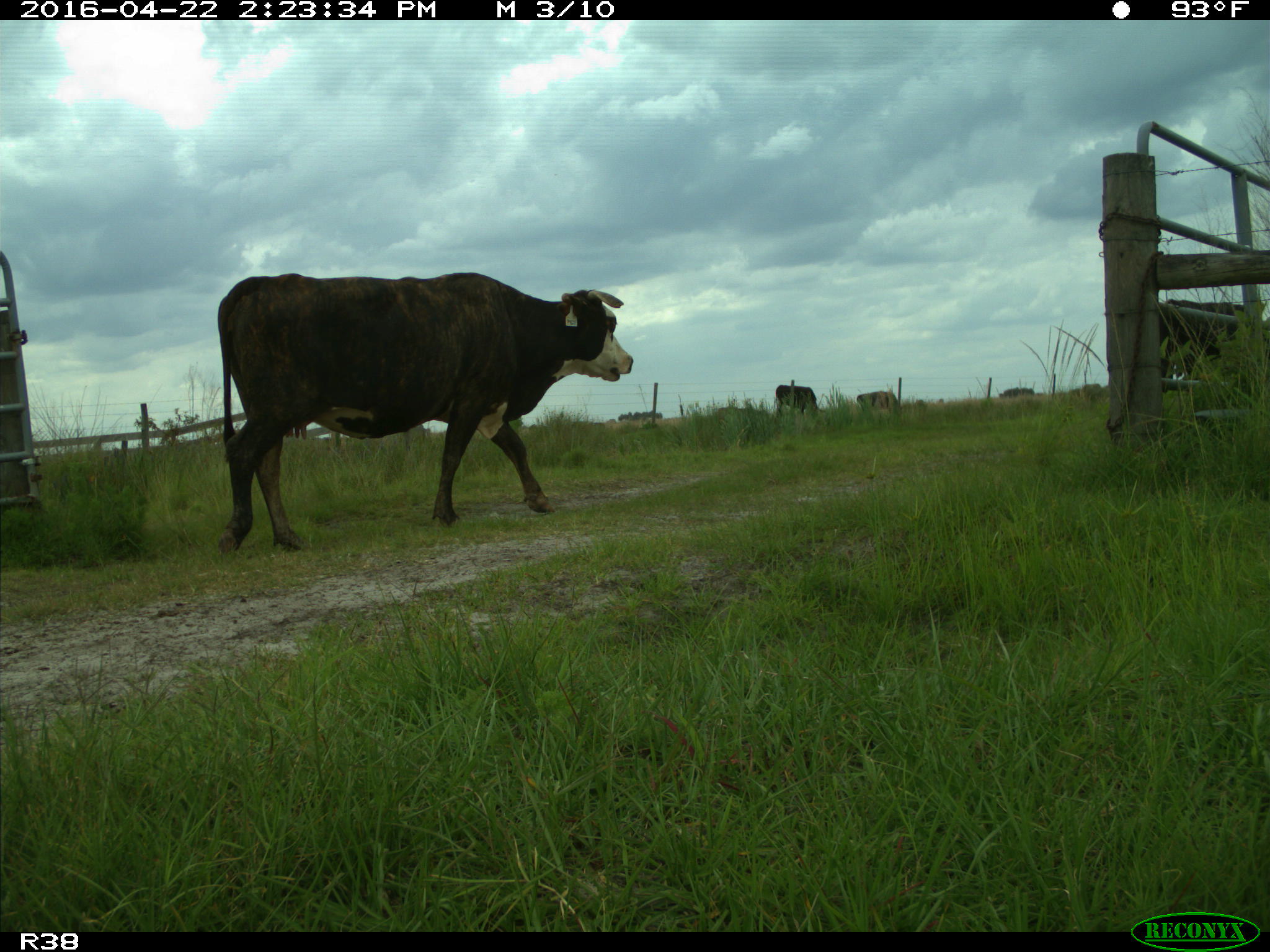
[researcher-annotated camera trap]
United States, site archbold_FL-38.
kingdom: Animalia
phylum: Chordata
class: Mammalia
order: Artiodactyla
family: Bovidae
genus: Bos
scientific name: Bos taurus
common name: domestic cow